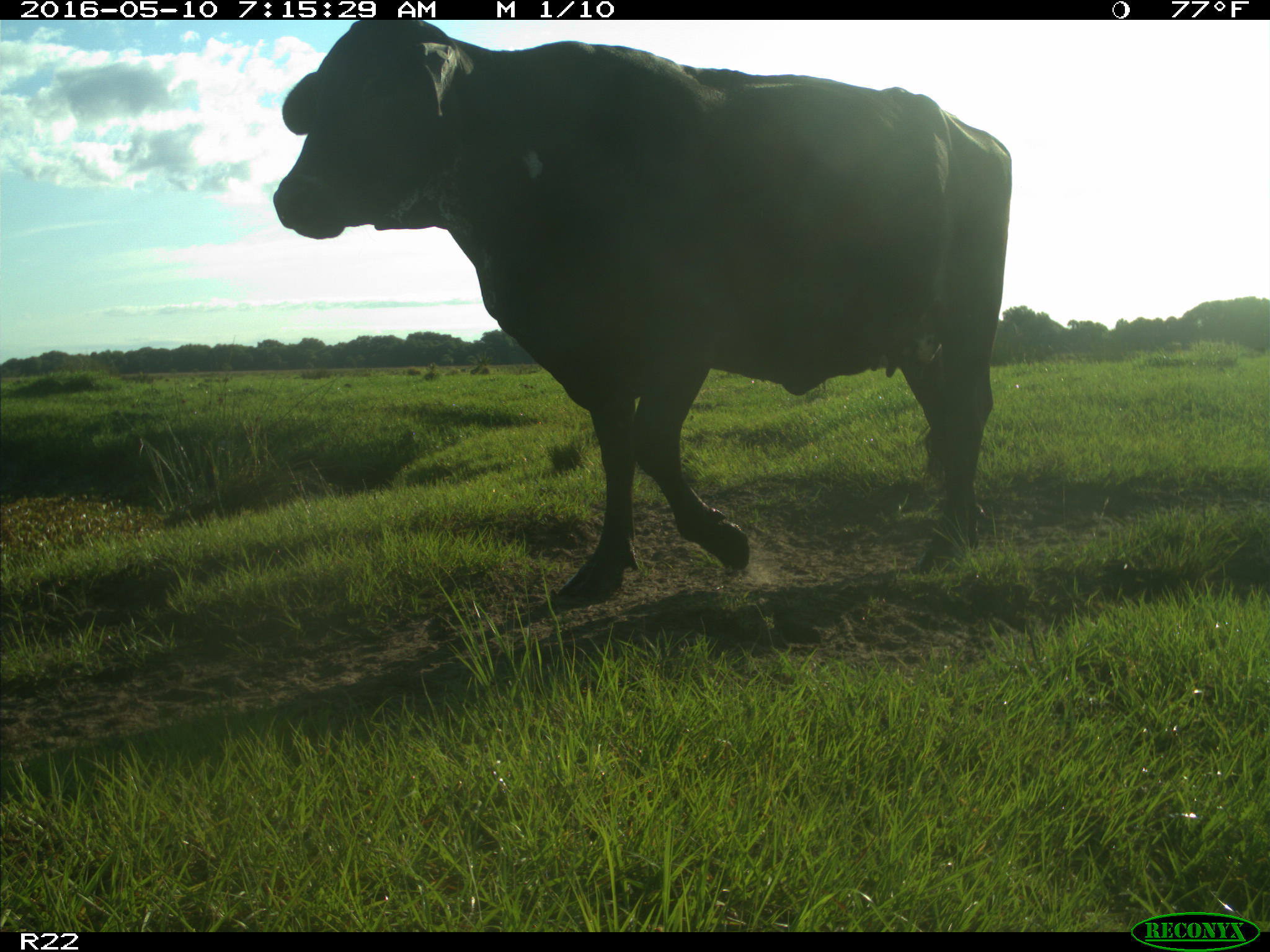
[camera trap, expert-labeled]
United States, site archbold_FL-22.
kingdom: Animalia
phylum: Chordata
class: Mammalia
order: Artiodactyla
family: Bovidae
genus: Bos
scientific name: Bos taurus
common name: domestic cow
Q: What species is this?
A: Bos taurus (domestic cow).